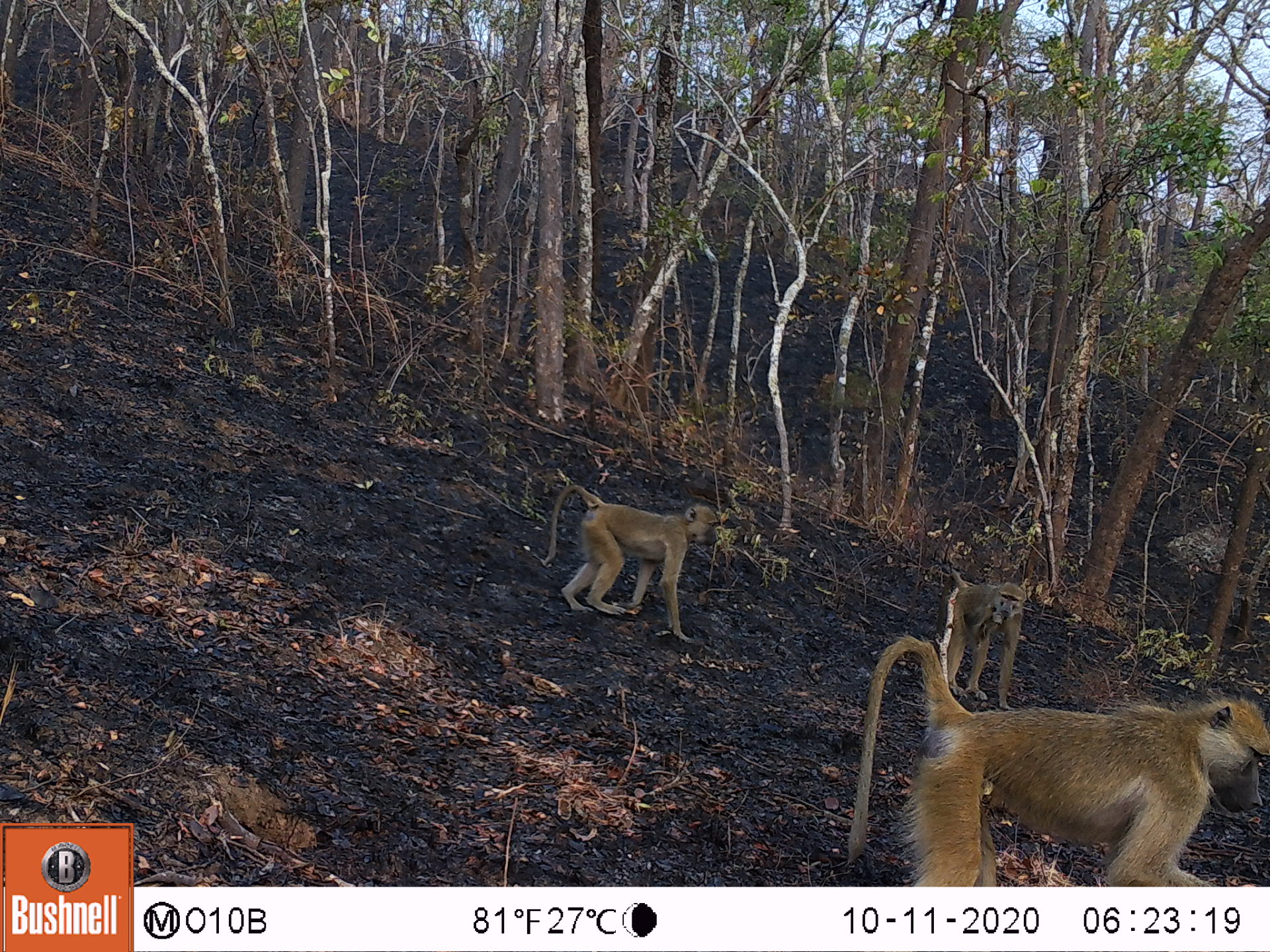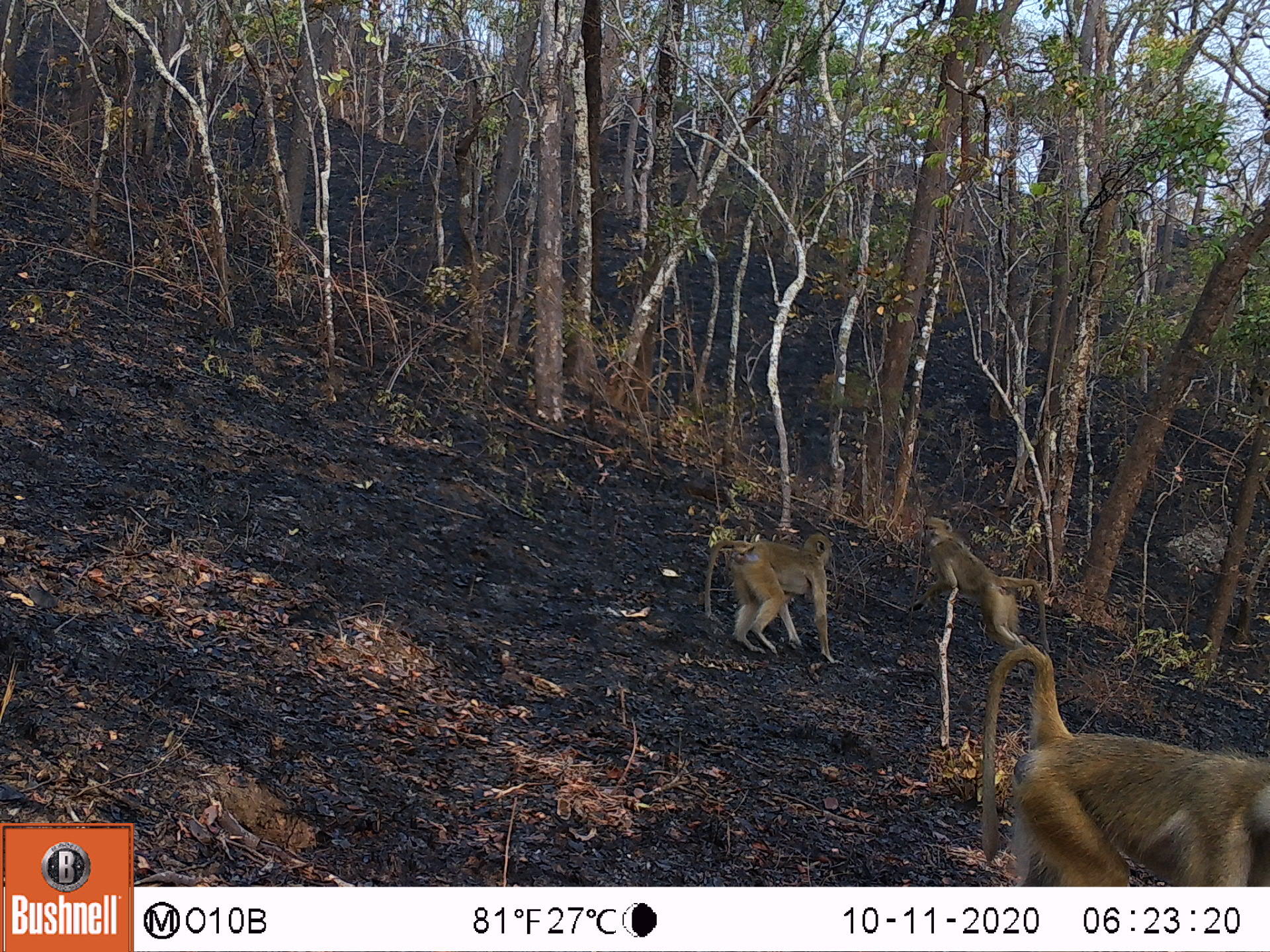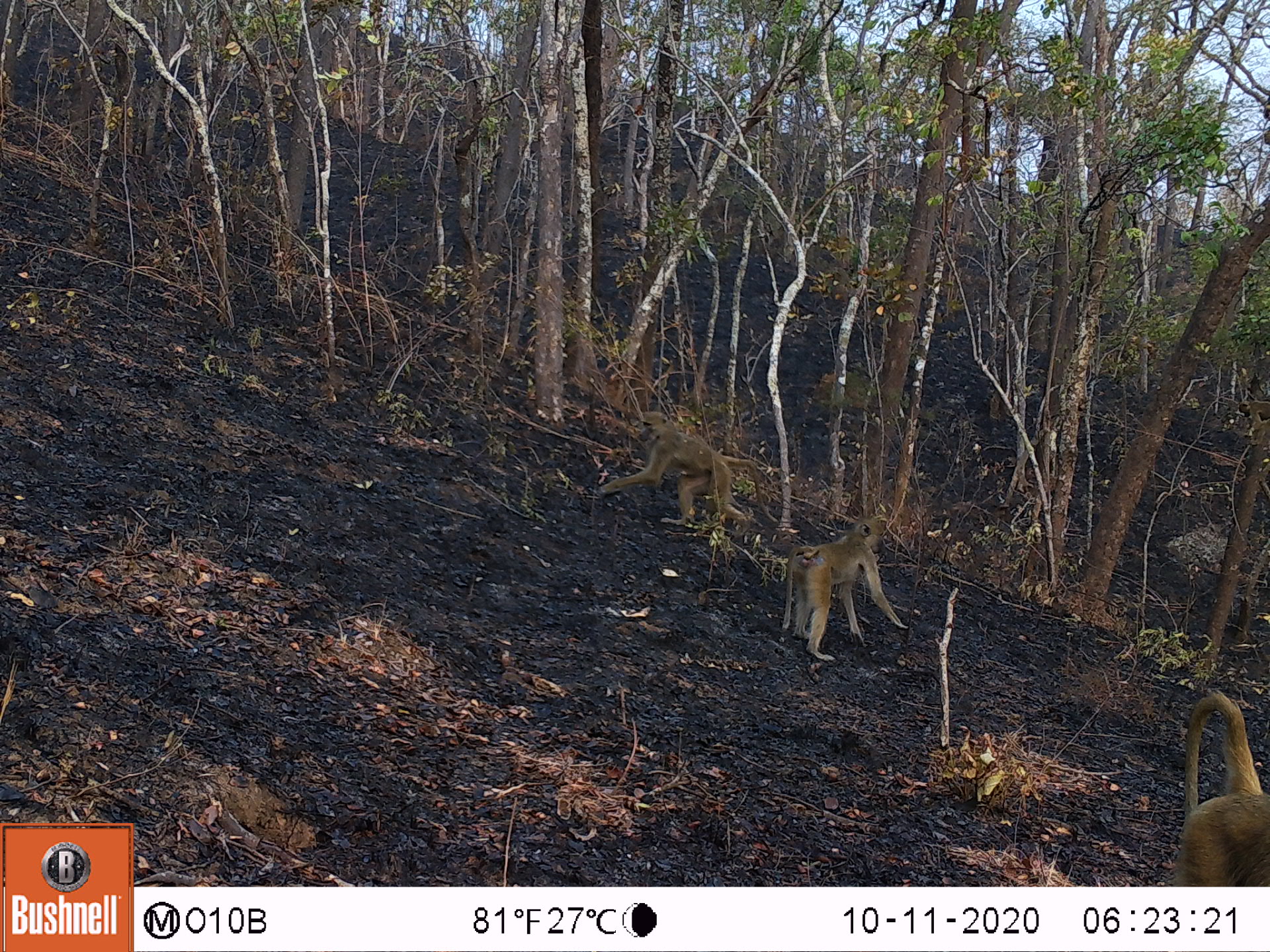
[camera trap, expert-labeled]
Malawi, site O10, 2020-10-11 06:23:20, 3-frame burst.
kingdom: Animalia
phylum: Chordata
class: Mammalia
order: Primates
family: Cercopithecidae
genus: Papio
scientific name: Papio cynocephalus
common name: yellow baboon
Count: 3.